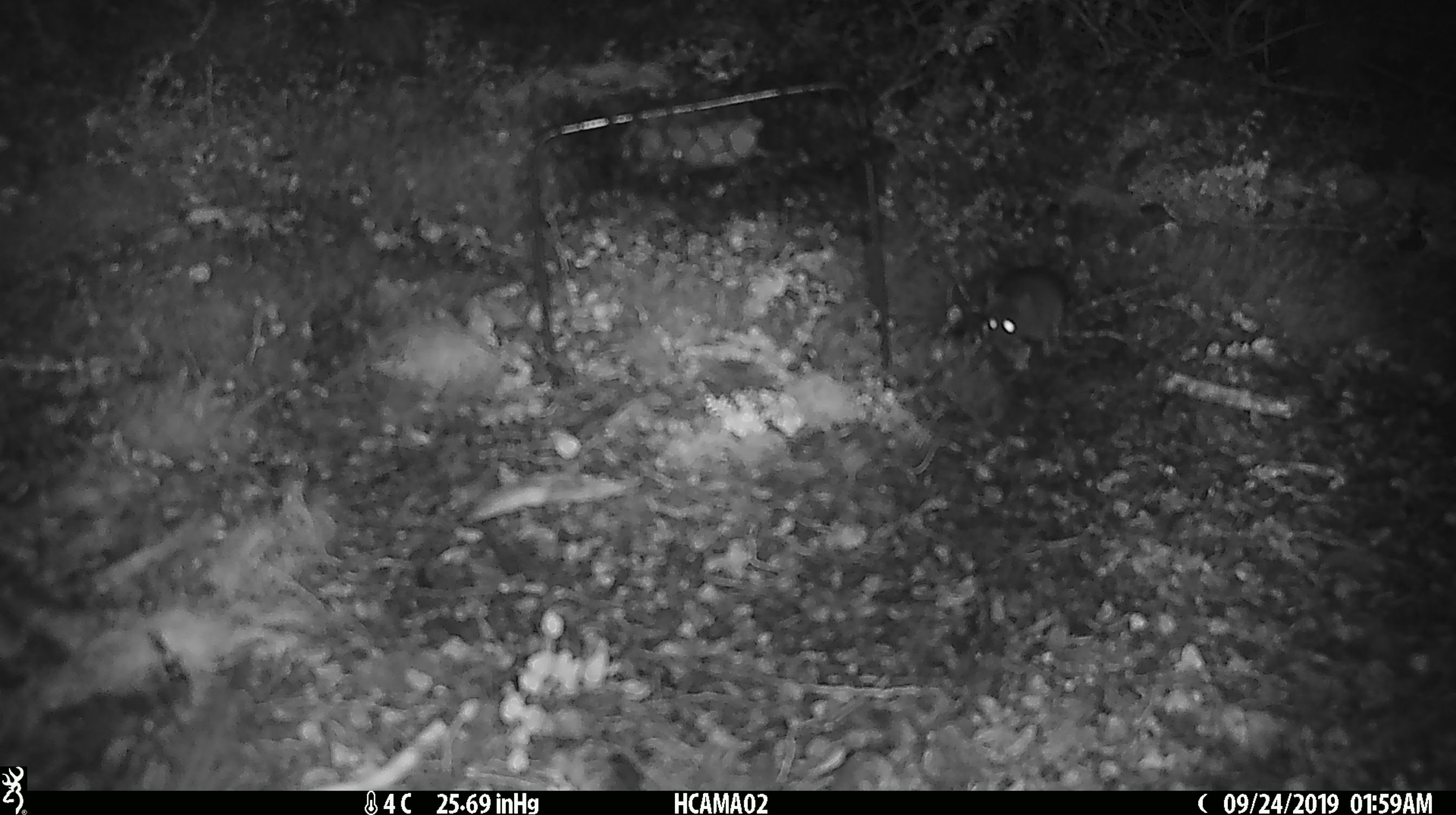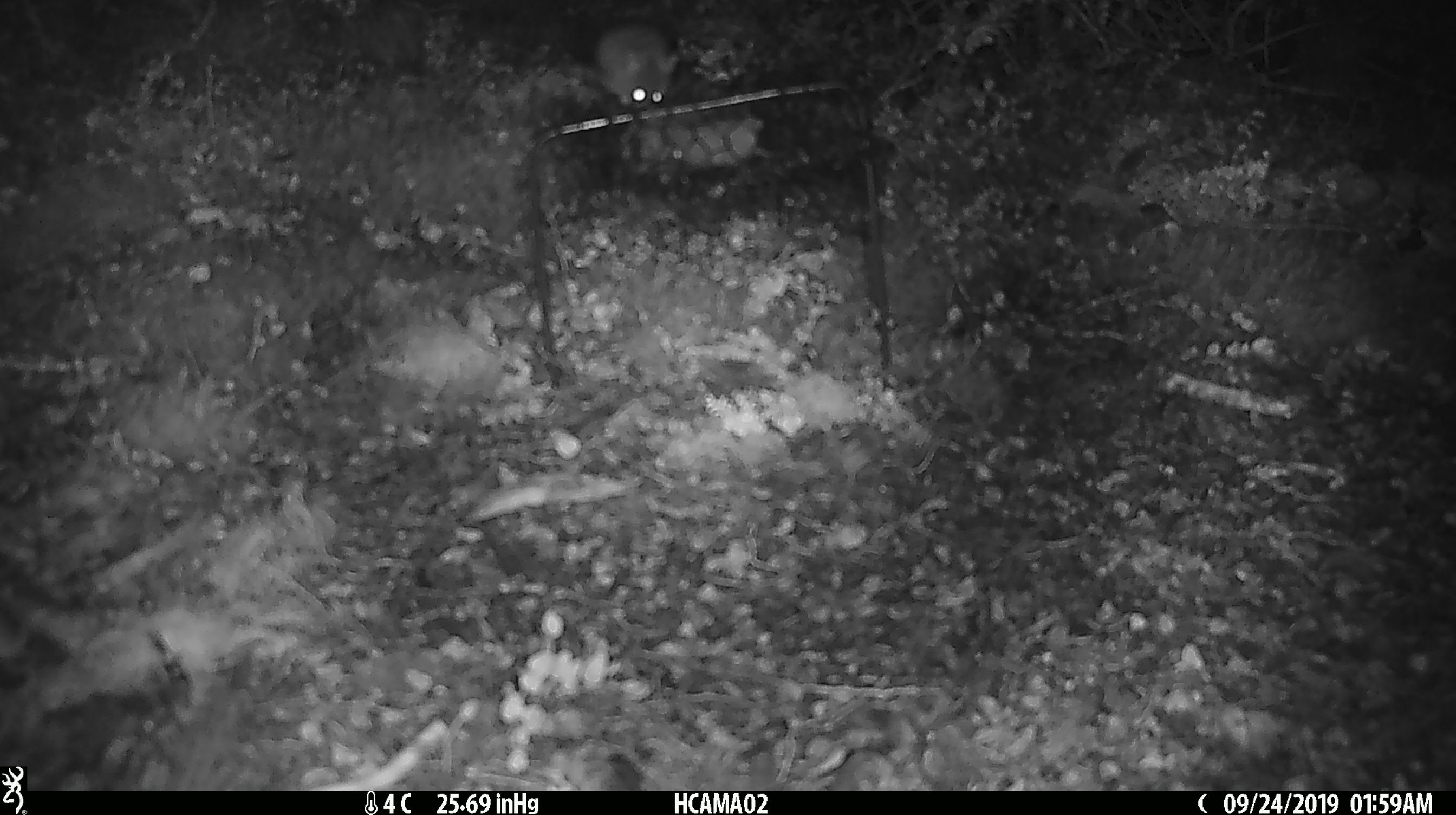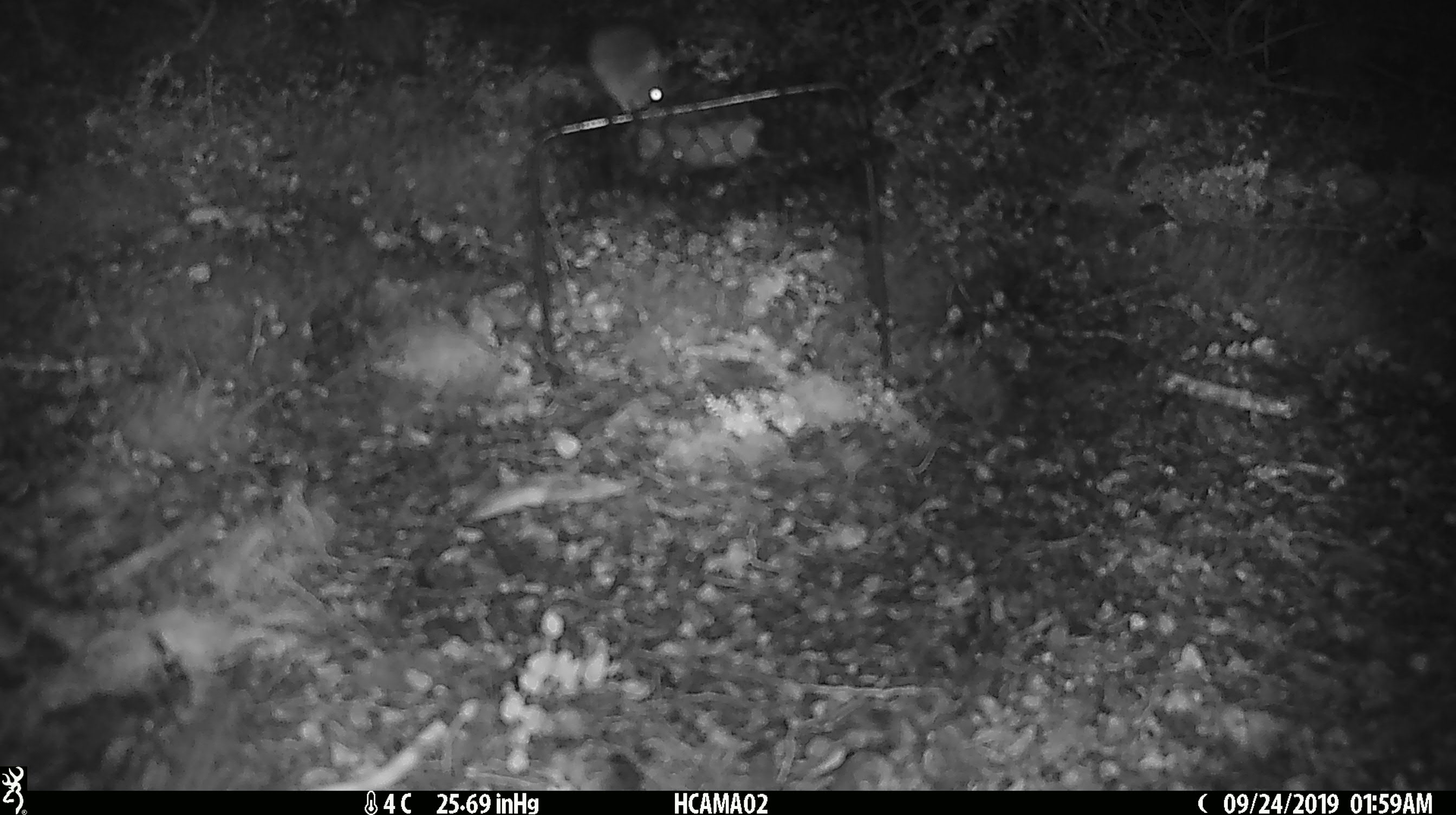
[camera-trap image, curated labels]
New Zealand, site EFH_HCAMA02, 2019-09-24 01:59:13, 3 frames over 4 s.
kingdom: Animalia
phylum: Chordata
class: Mammalia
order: Rodentia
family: Muridae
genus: Mus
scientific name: Mus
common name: mouse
Mouse (Mus).